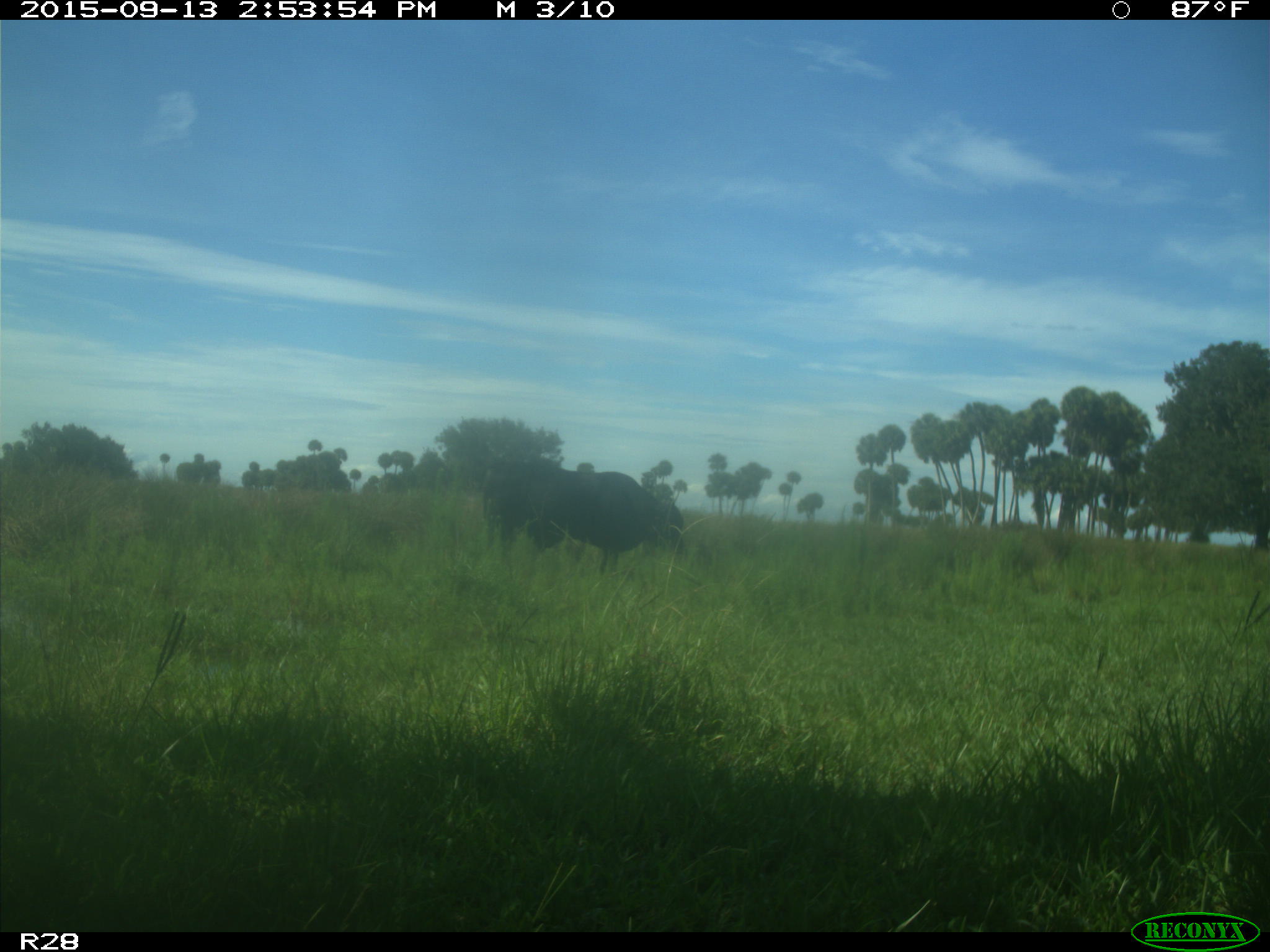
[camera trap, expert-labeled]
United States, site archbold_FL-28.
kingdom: Animalia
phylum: Chordata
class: Mammalia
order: Artiodactyla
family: Bovidae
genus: Bos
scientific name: Bos taurus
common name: domestic cow